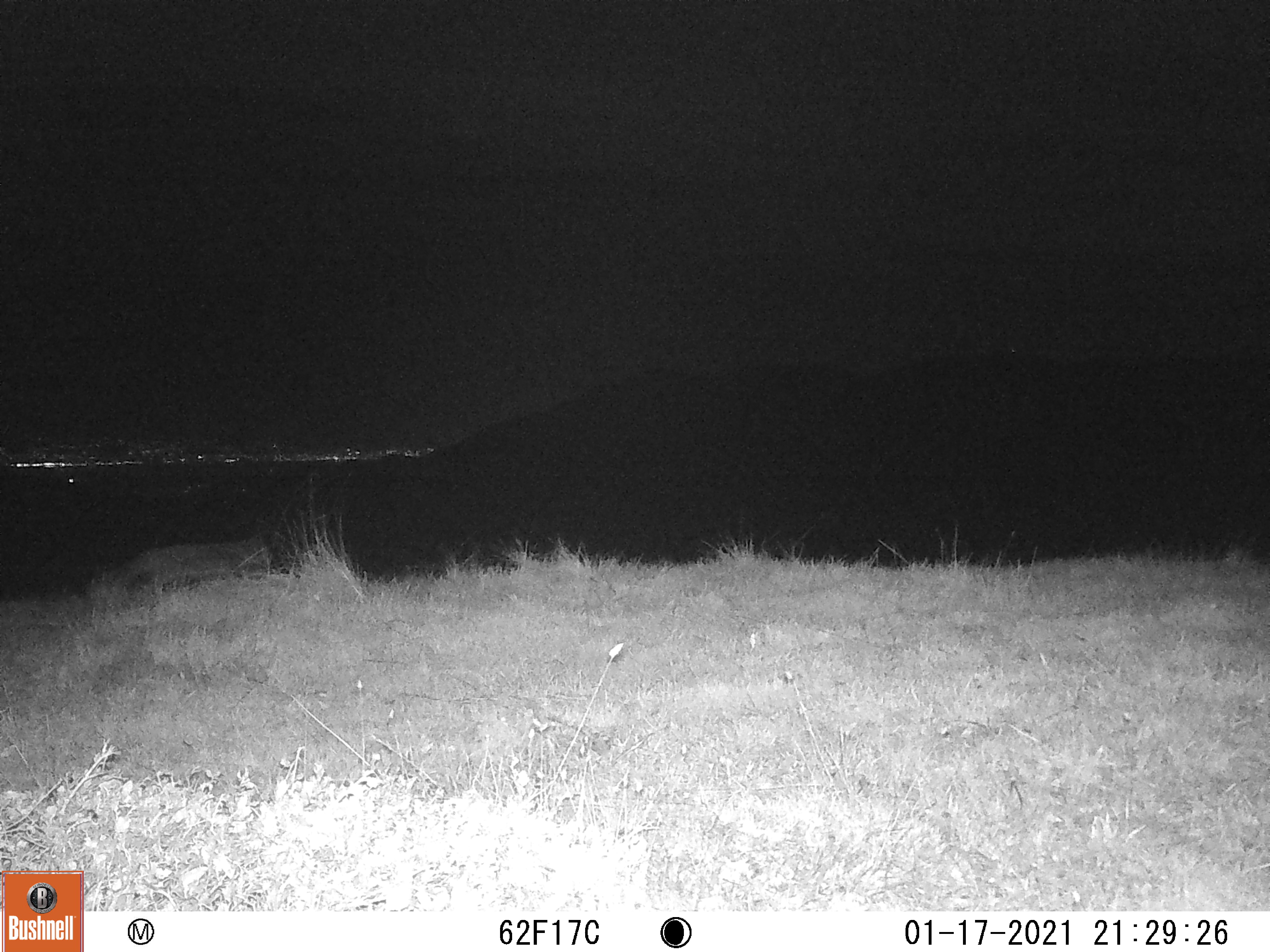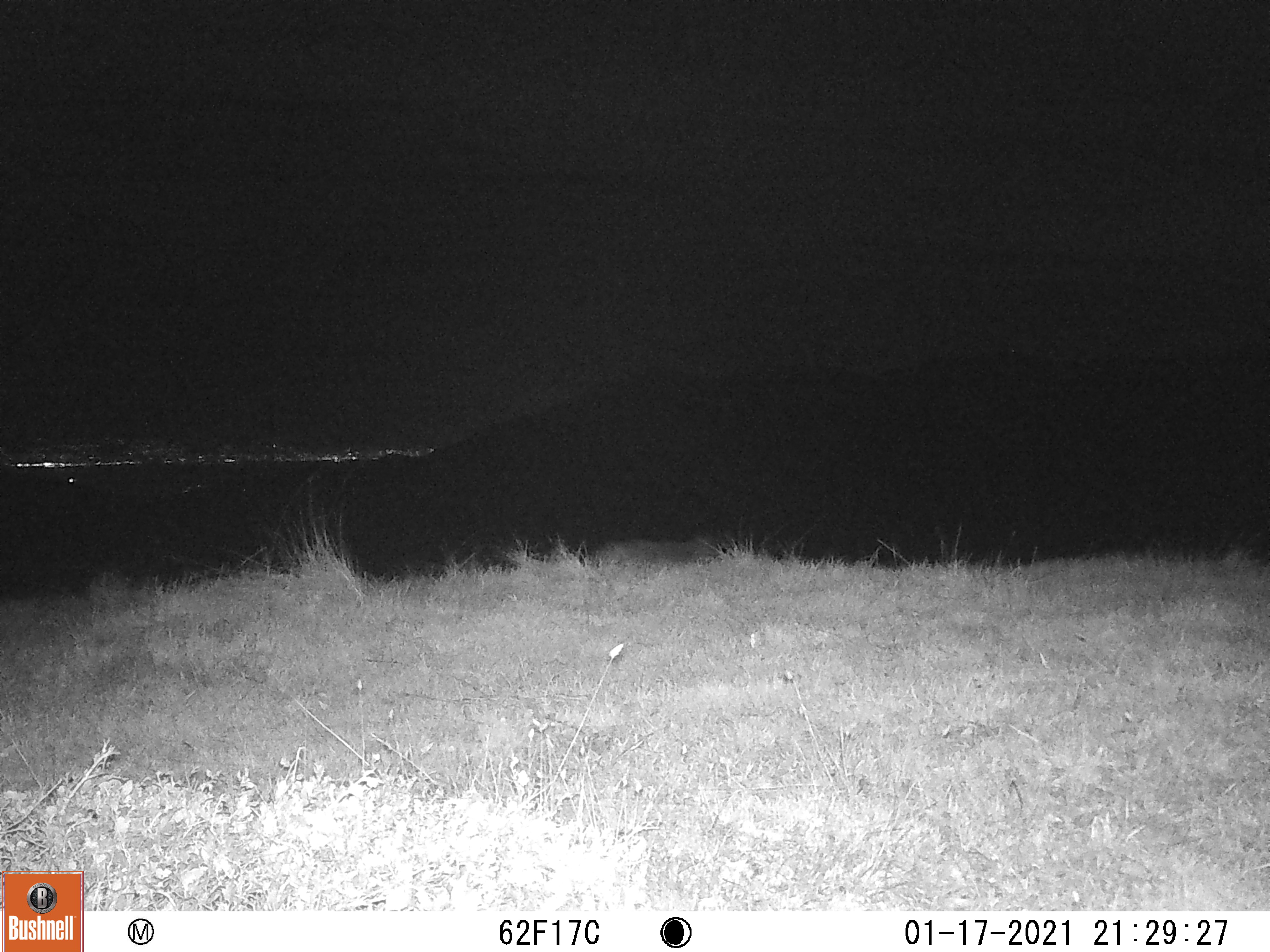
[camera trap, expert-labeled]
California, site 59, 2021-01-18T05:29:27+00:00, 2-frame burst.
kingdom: Animalia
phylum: Chordata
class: Mammalia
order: Carnivora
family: Canidae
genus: Canis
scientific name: Canis latrans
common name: coyote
Coyote (Canis latrans).